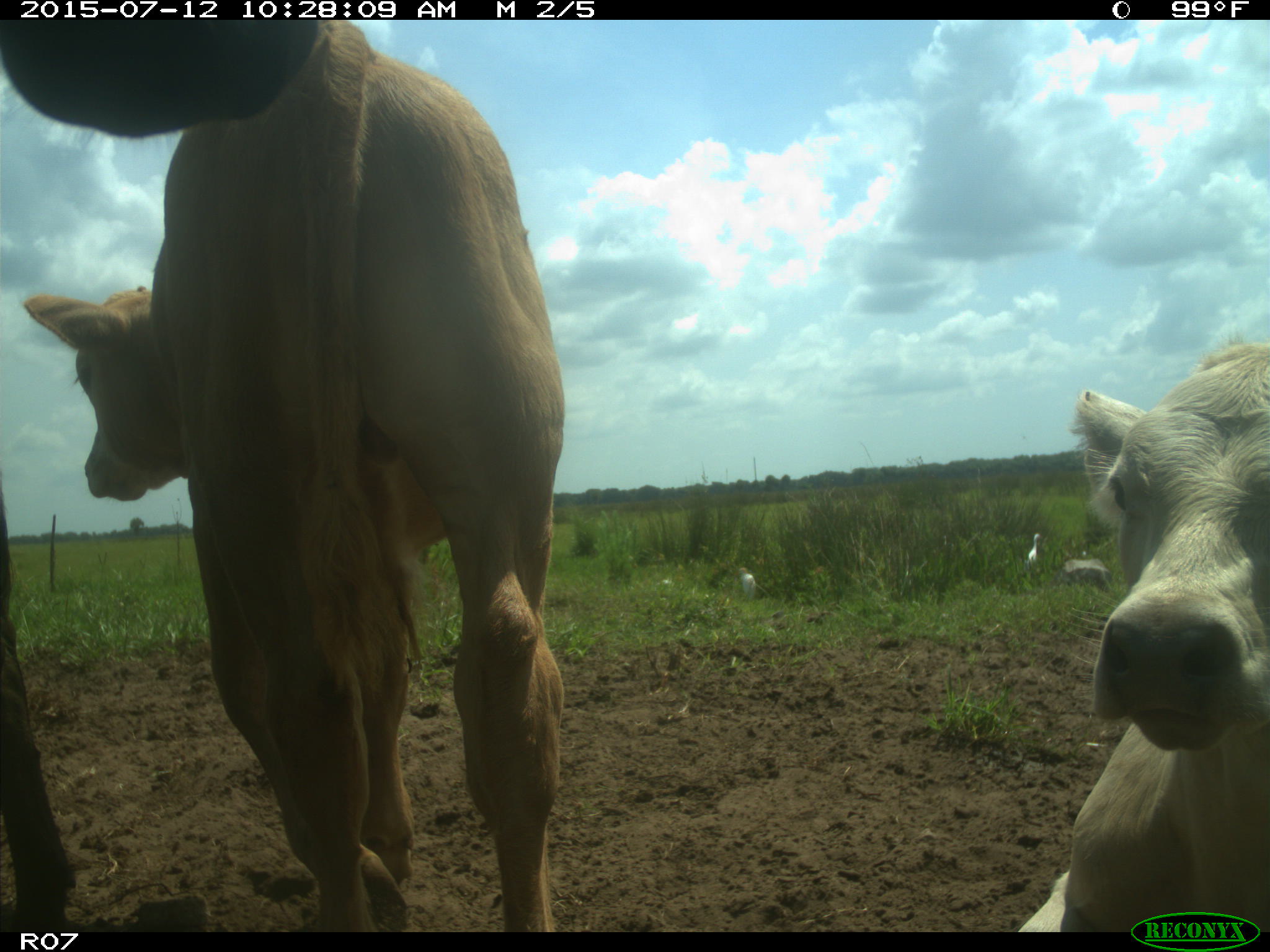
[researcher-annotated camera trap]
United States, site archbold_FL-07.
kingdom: Animalia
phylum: Chordata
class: Mammalia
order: Artiodactyla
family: Bovidae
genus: Bos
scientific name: Bos taurus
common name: domestic cow